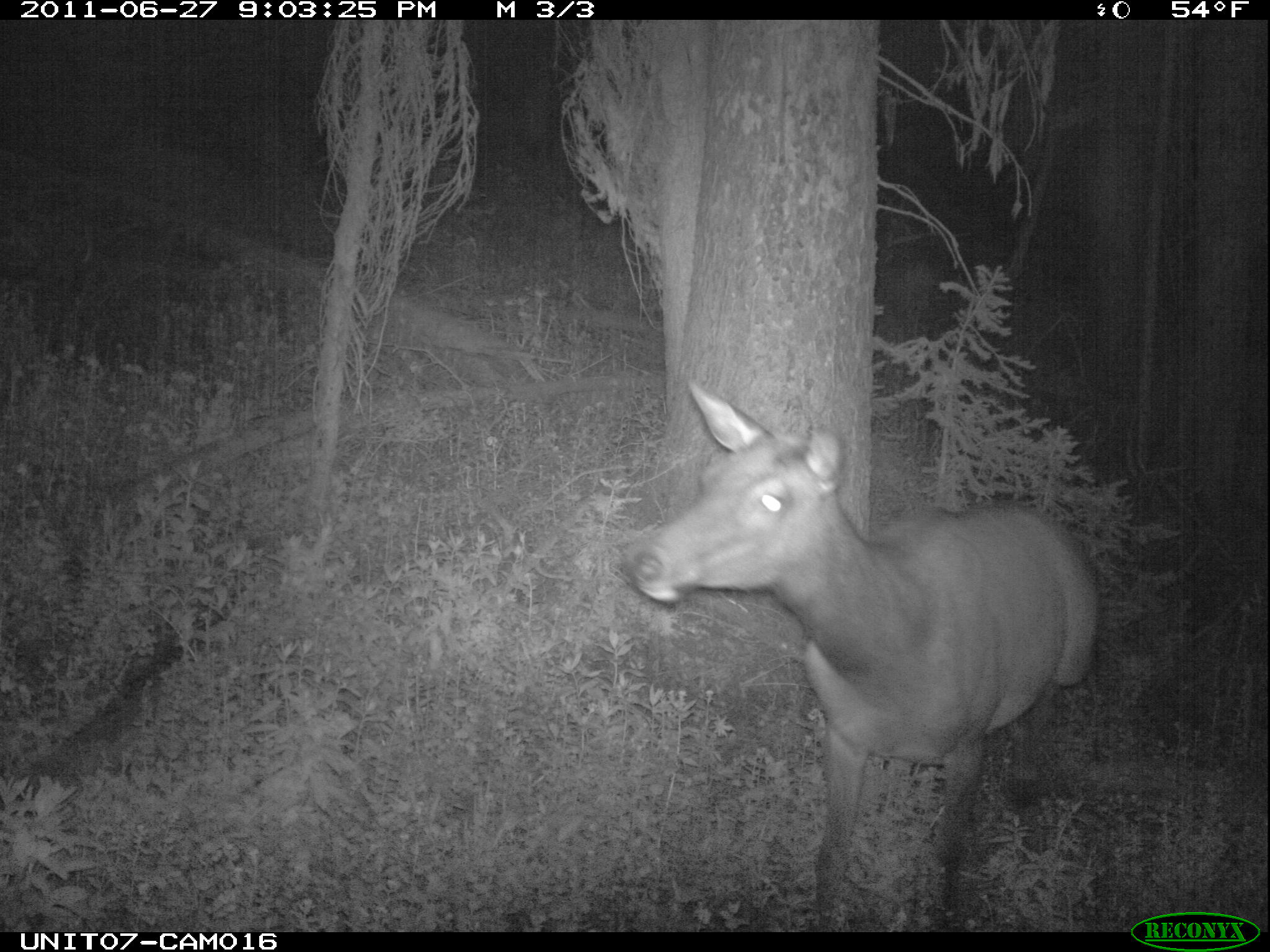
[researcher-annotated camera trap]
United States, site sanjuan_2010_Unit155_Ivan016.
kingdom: Animalia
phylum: Chordata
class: Mammalia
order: Artiodactyla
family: Cervidae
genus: Cervus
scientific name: Cervus elaphus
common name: red deer